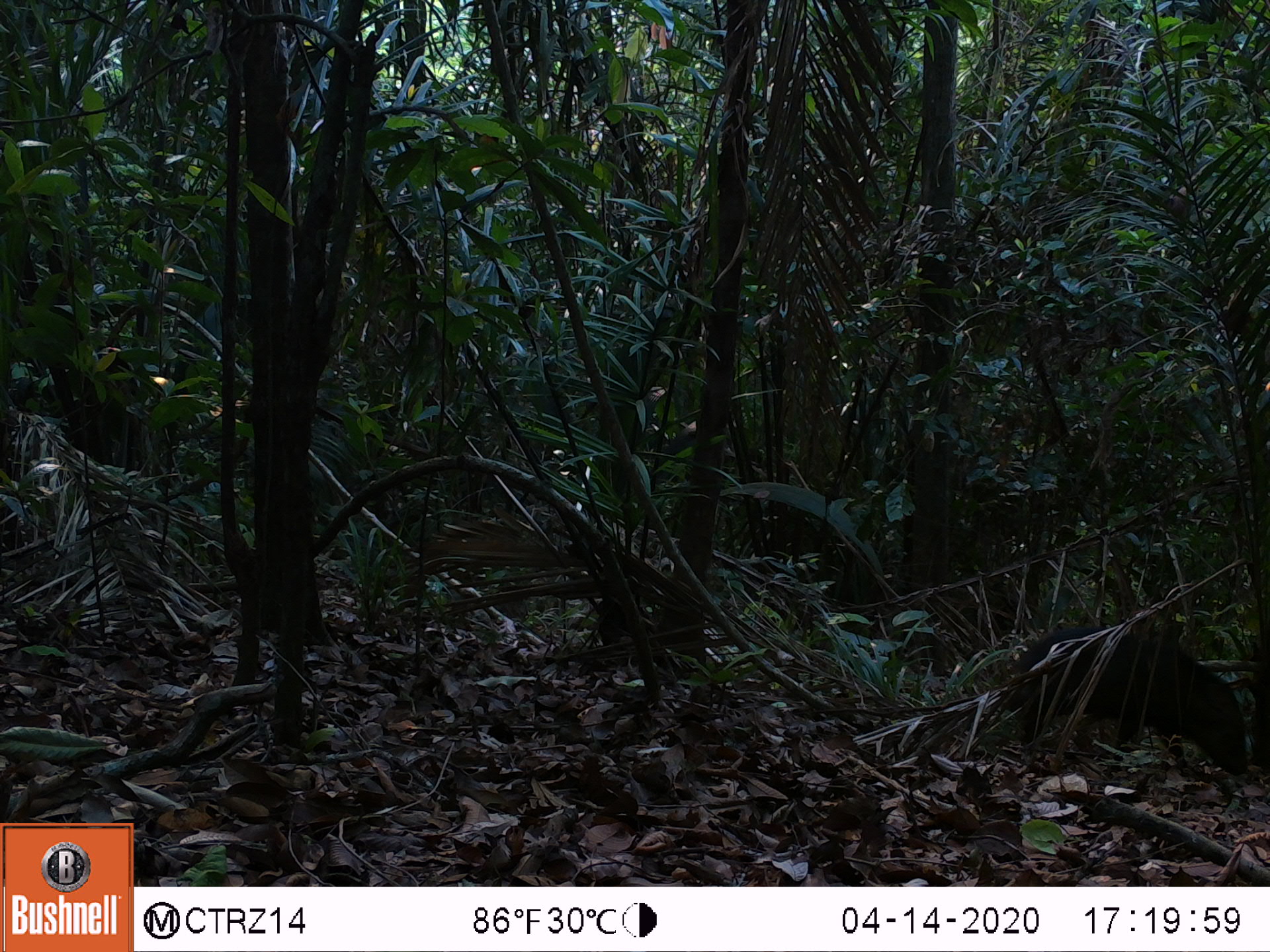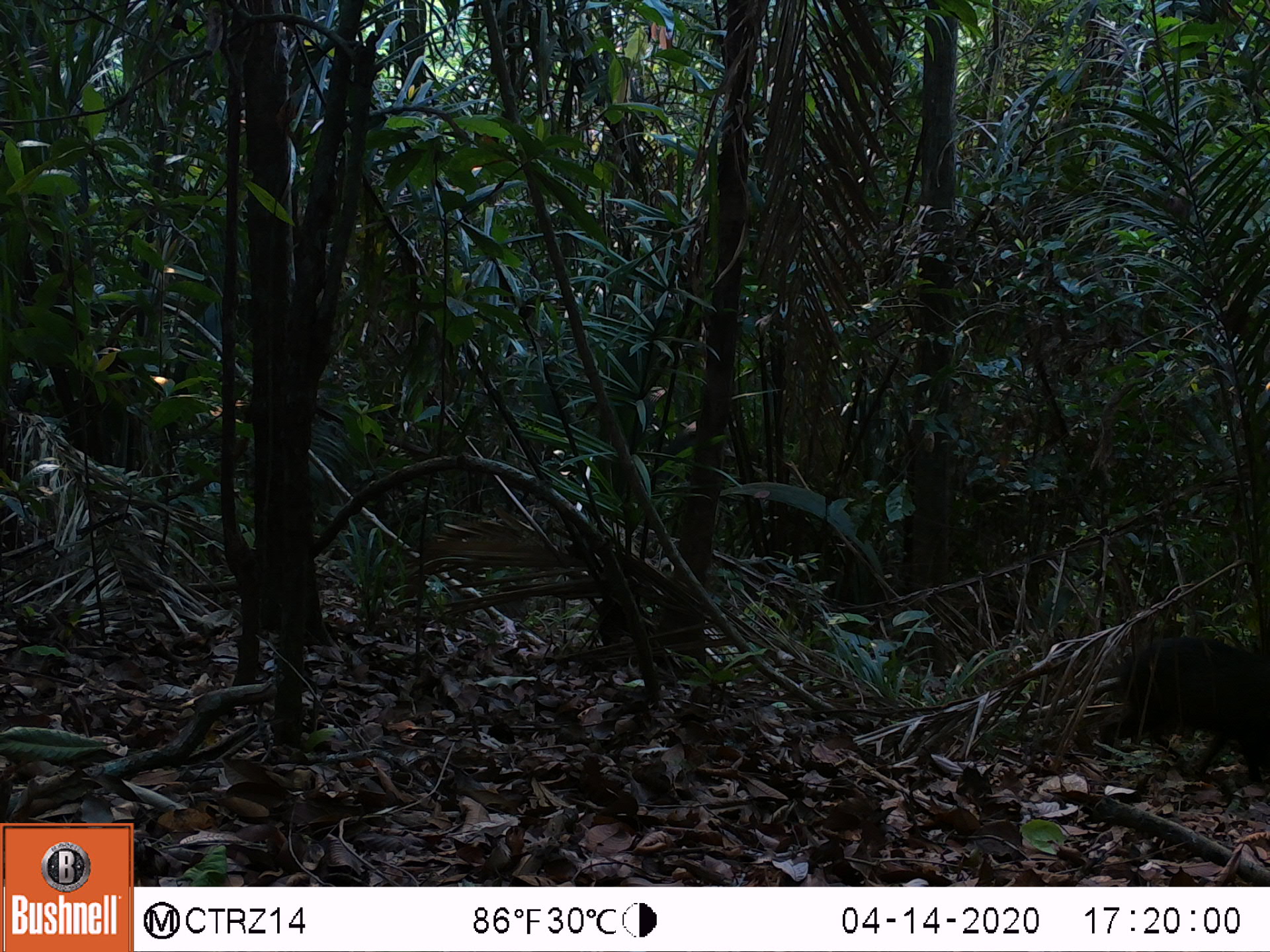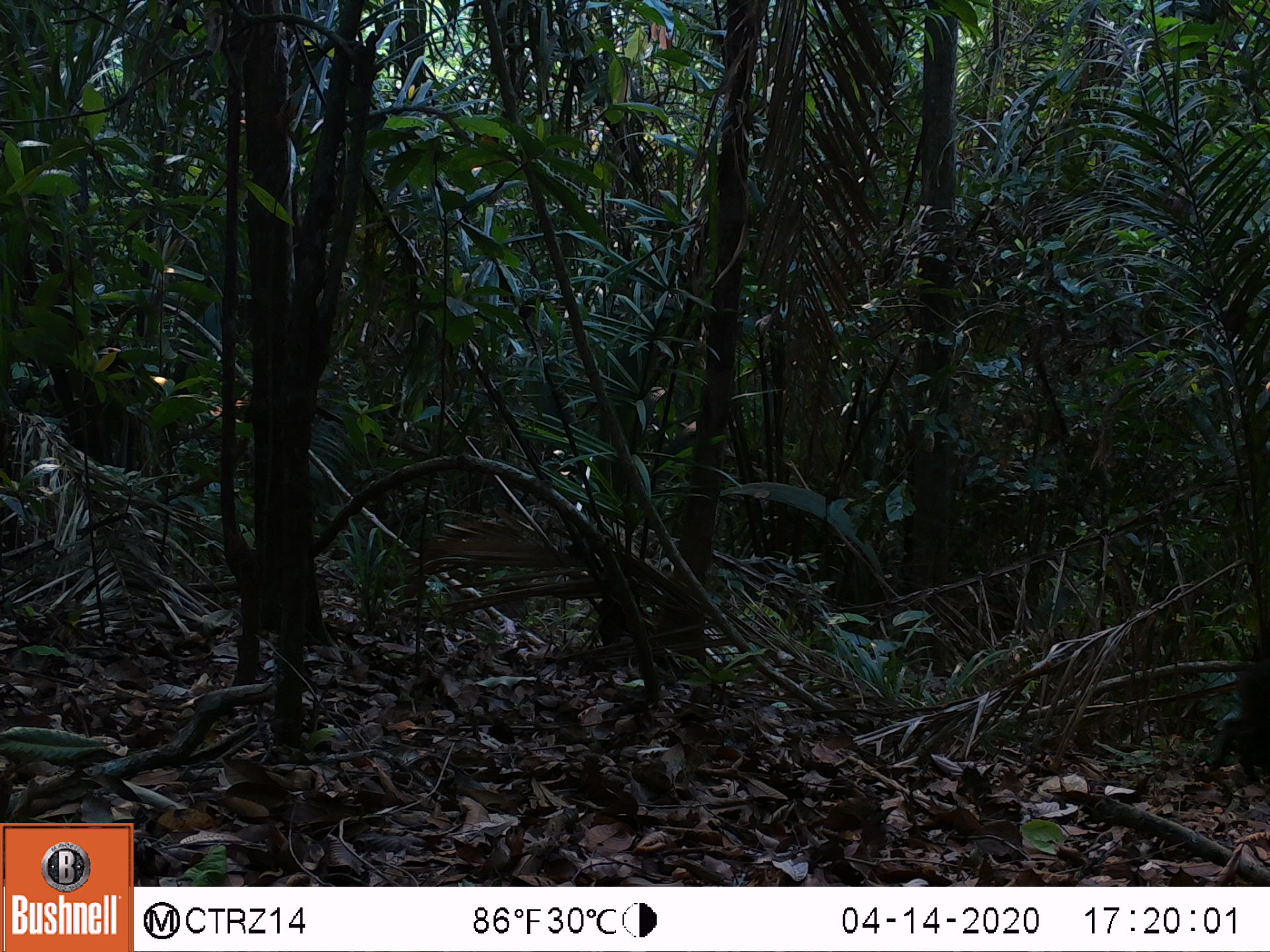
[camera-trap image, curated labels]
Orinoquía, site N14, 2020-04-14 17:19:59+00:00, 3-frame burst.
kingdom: Animalia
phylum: Chordata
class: Mammalia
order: Artiodactyla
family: Tayassuidae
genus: Pecari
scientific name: Pecari tajacu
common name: collared peccary